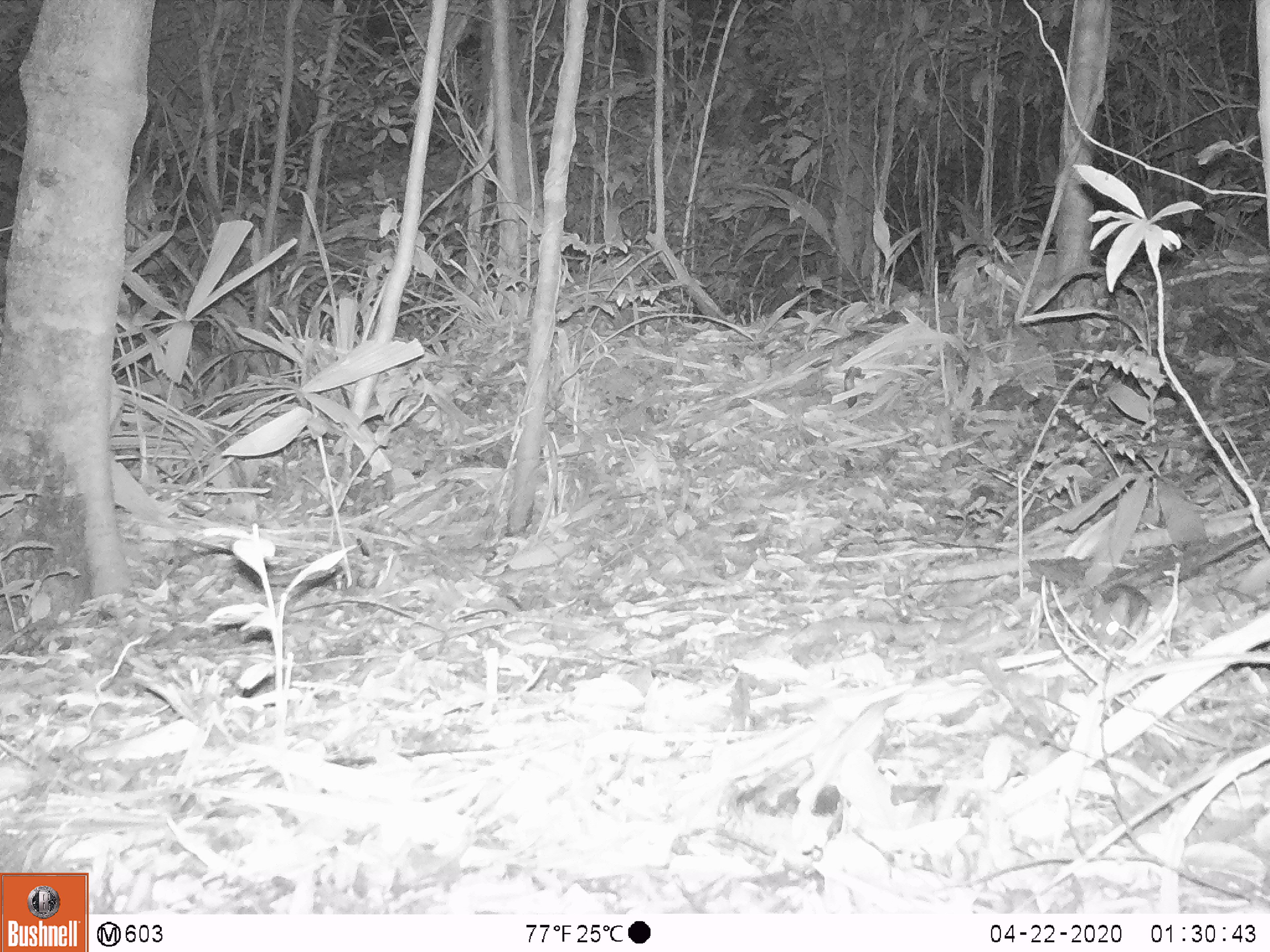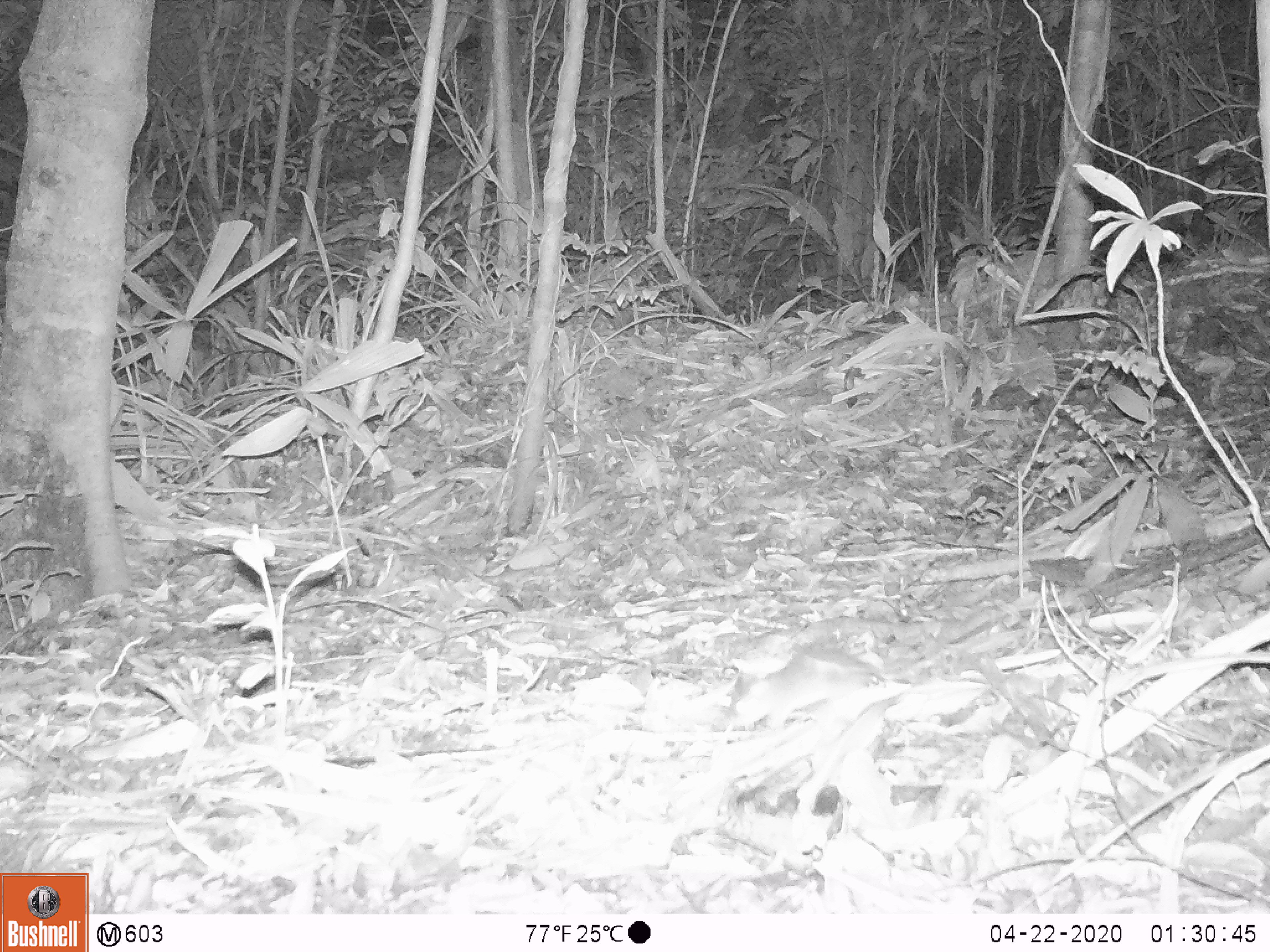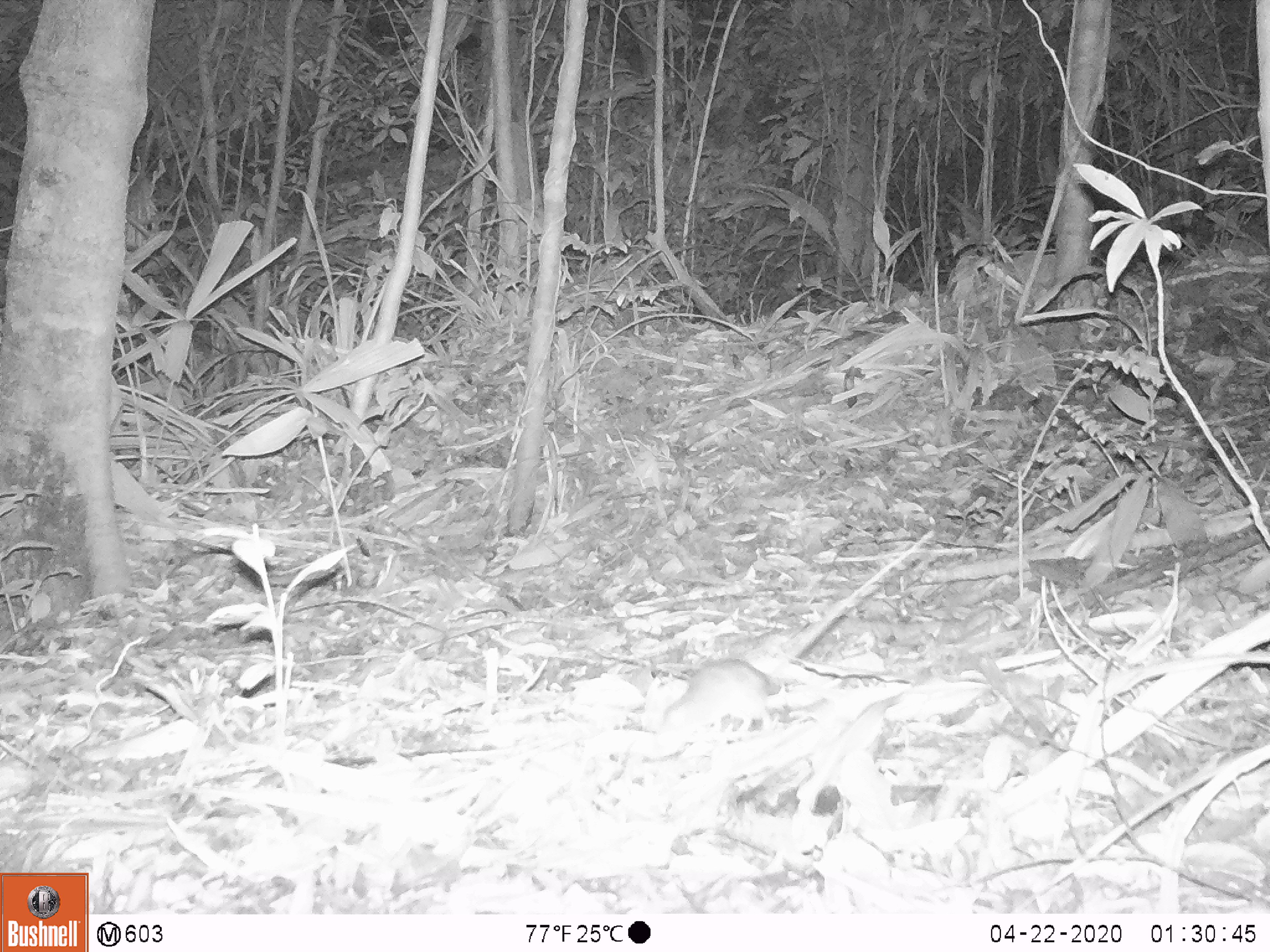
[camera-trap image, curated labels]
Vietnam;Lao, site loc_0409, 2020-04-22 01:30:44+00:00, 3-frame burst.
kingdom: Animalia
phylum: Chordata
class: Mammalia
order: Rodentia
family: Muridae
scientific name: Muridae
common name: old-world mice and rats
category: unidentified murid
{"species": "unidentified murid (old-world mice and rats) (Muridae)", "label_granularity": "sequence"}